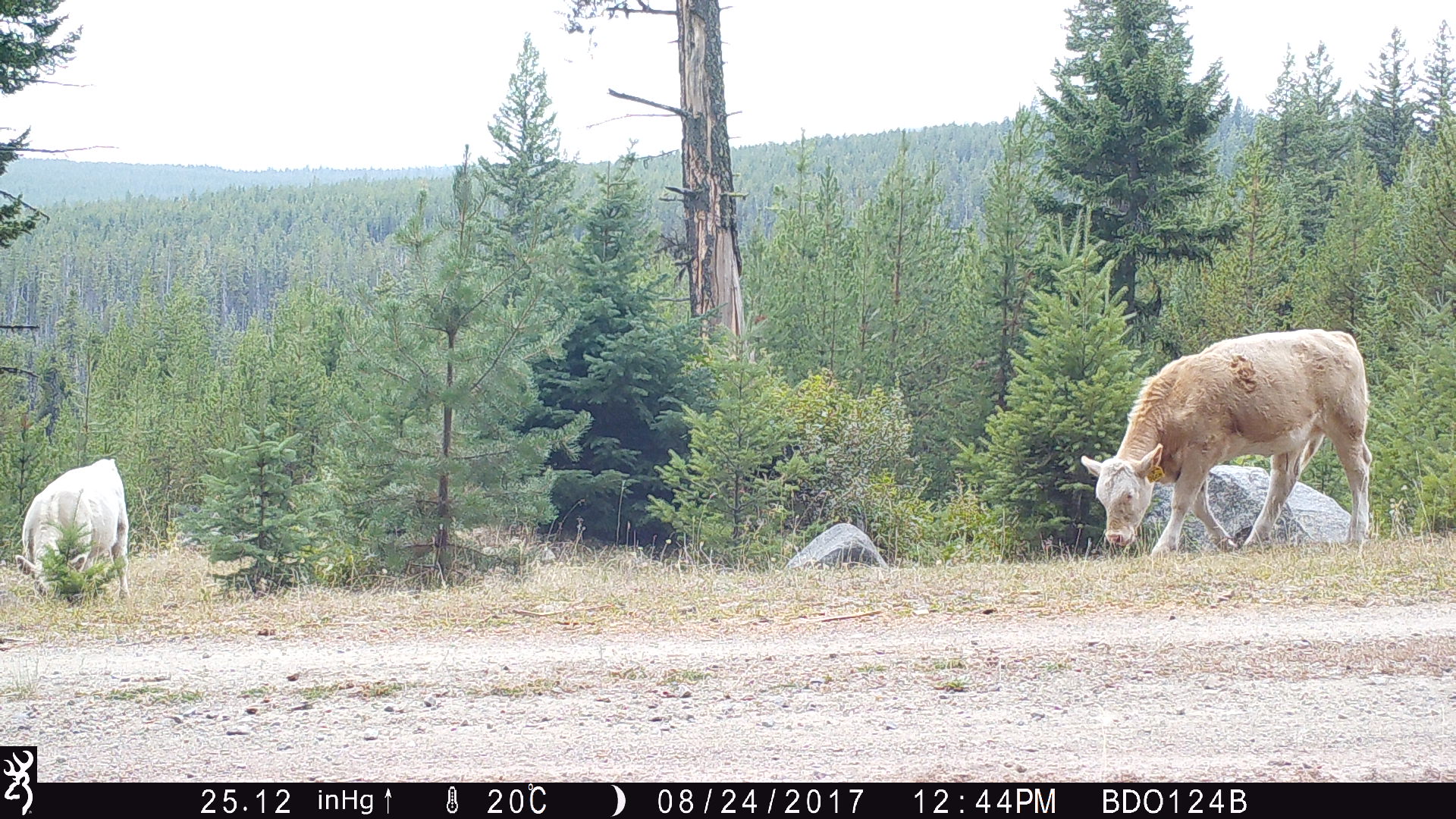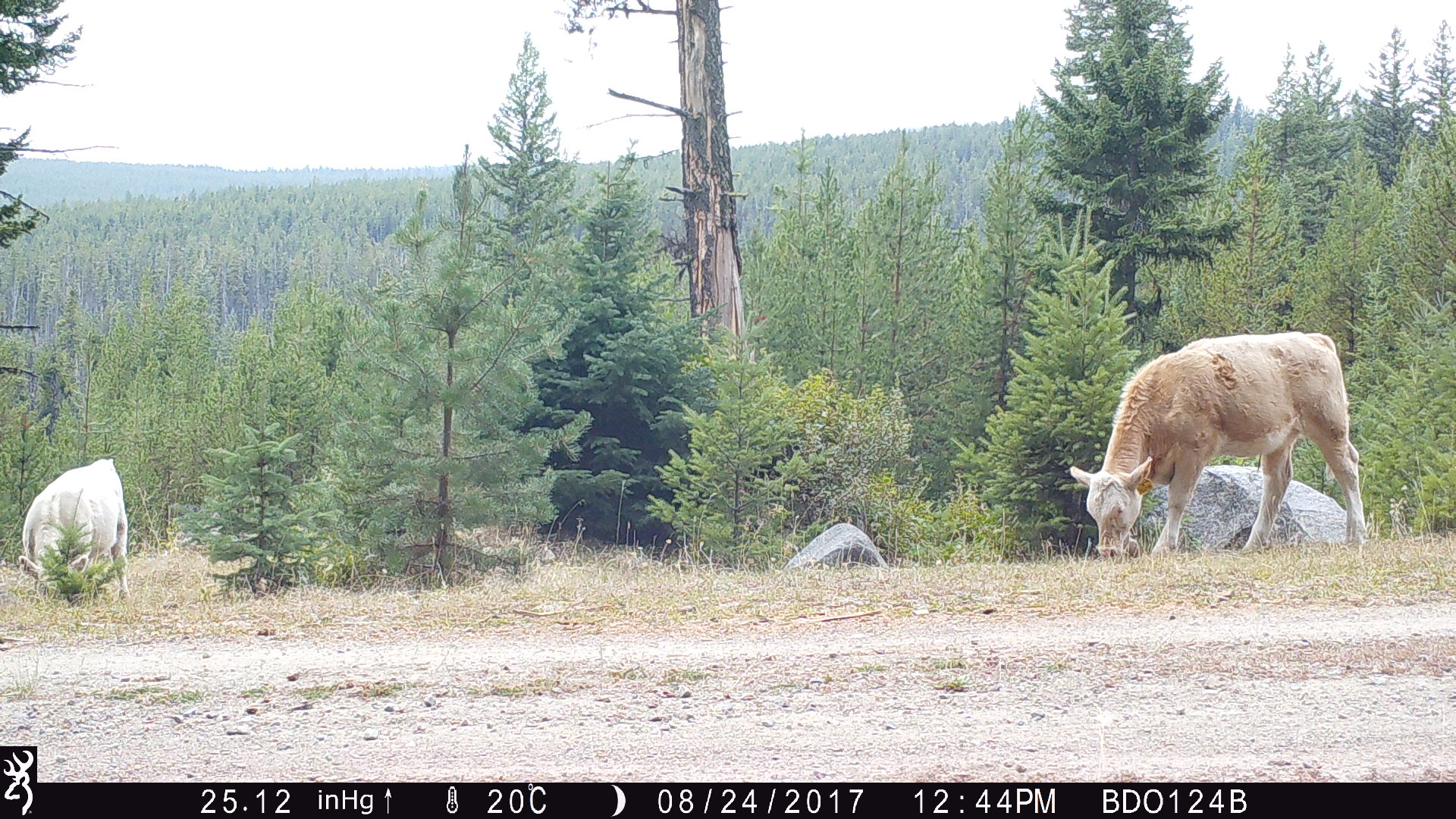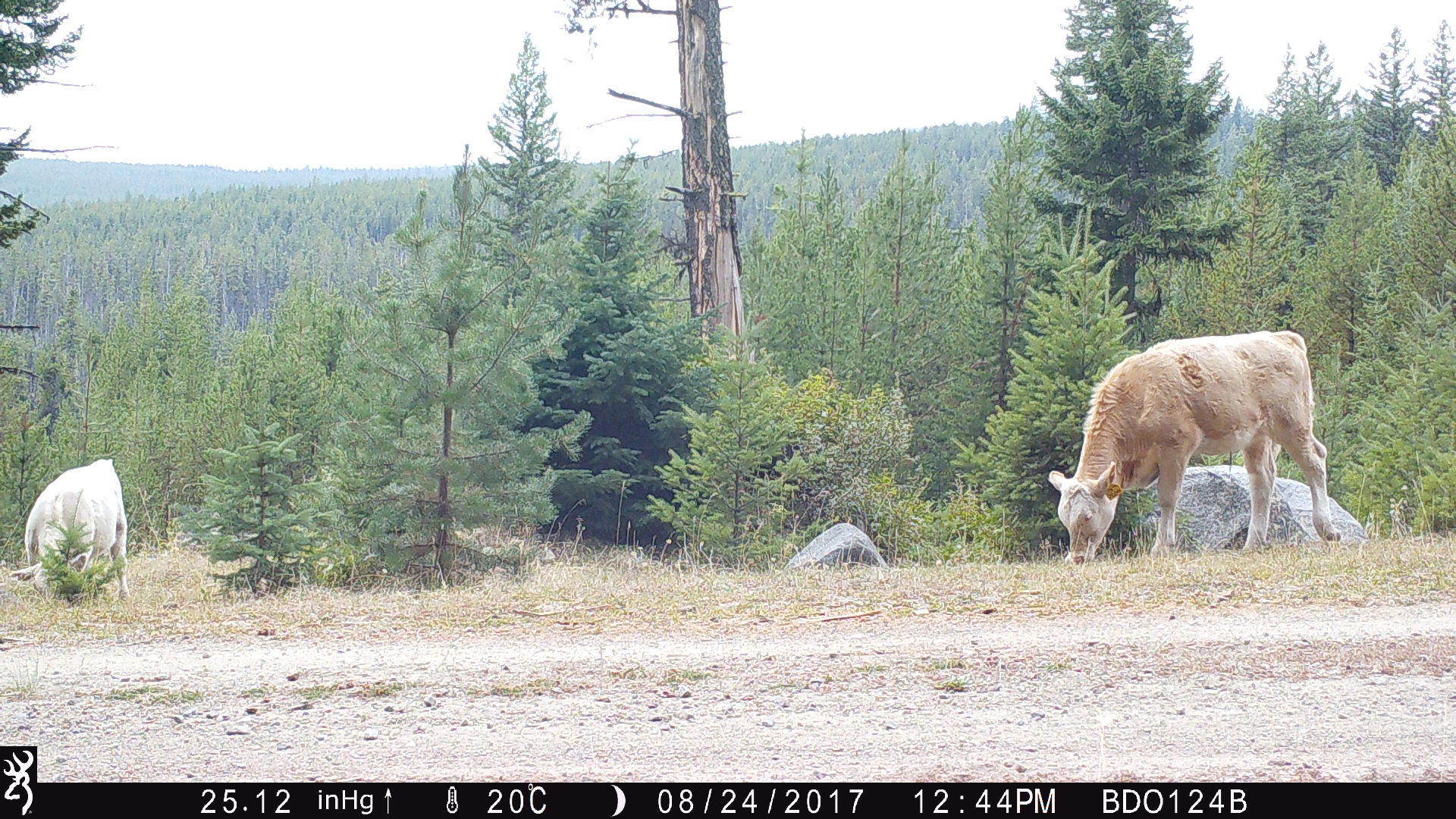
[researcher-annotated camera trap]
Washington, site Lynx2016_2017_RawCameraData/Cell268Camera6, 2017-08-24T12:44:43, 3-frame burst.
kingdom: Animalia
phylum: Chordata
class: Mammalia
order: Artiodactyla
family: Bovidae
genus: Bos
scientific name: Bos taurus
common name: domestic cattle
Domestic cattle (Bos taurus). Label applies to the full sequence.